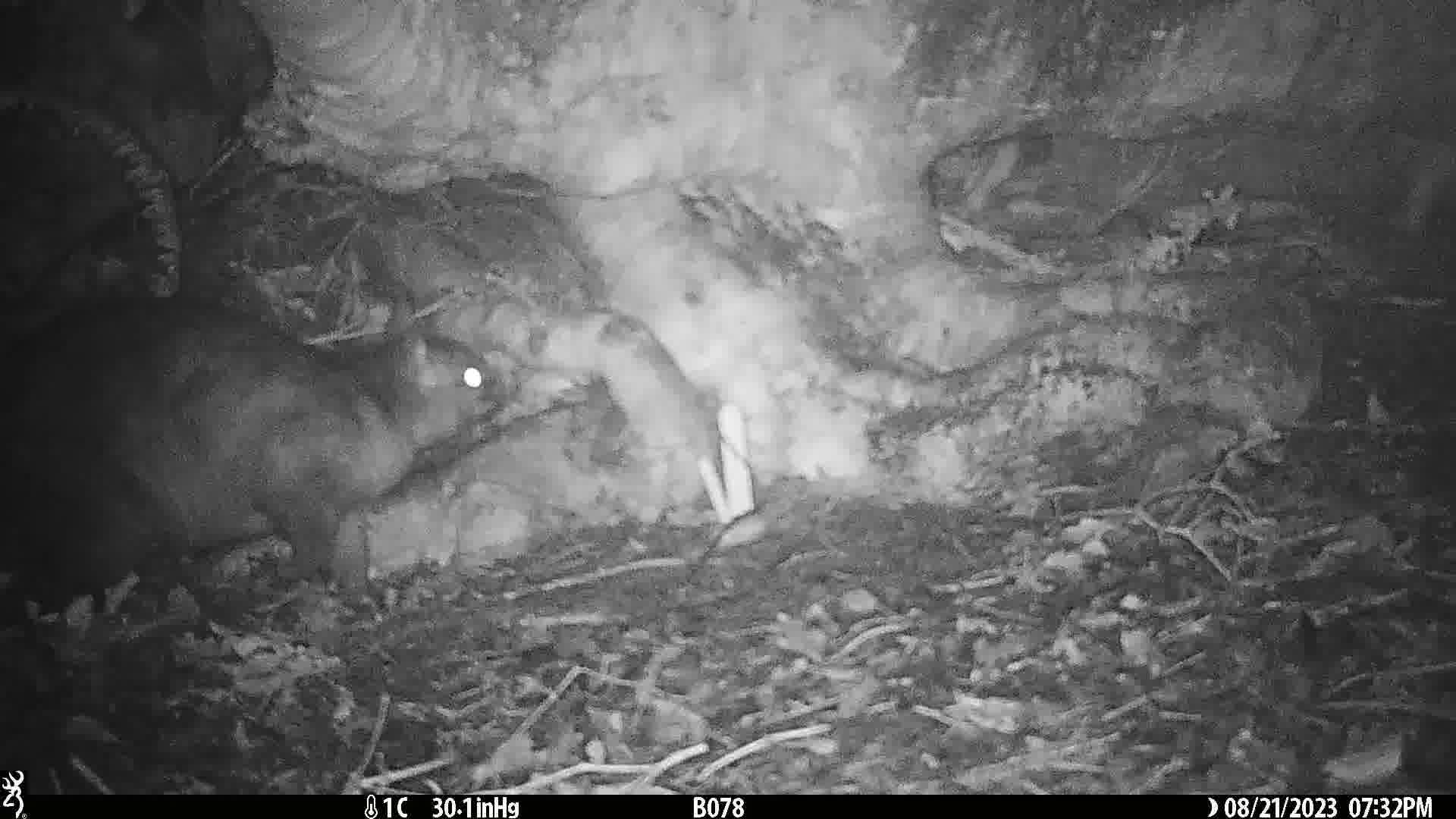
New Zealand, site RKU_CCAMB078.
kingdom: Animalia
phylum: Chordata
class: Mammalia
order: Diprotodontia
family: Phalangeridae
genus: Trichosurus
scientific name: Trichosurus vulpecula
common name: common brushtail possum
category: possum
Possum (common brushtail possum) (Trichosurus vulpecula).